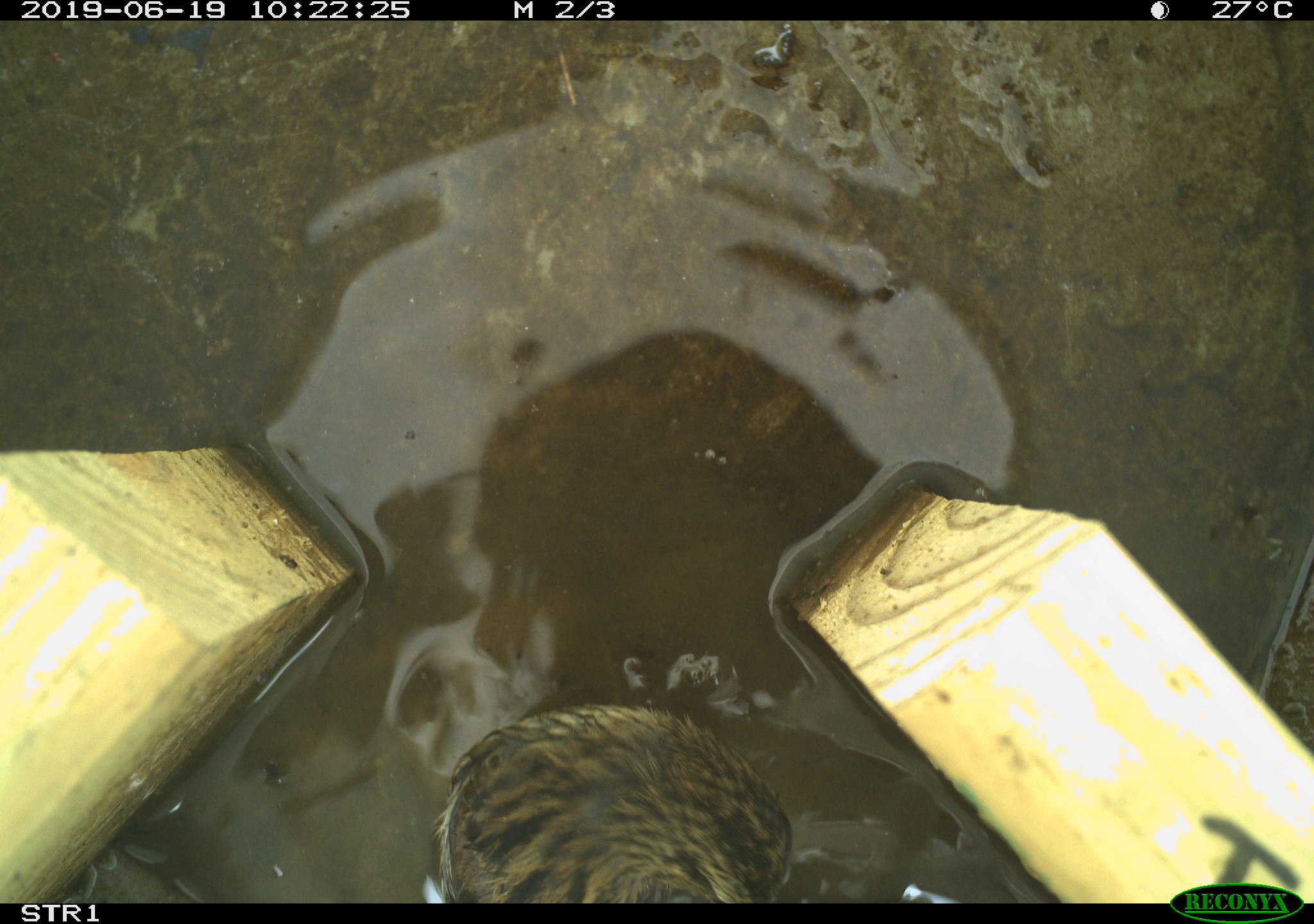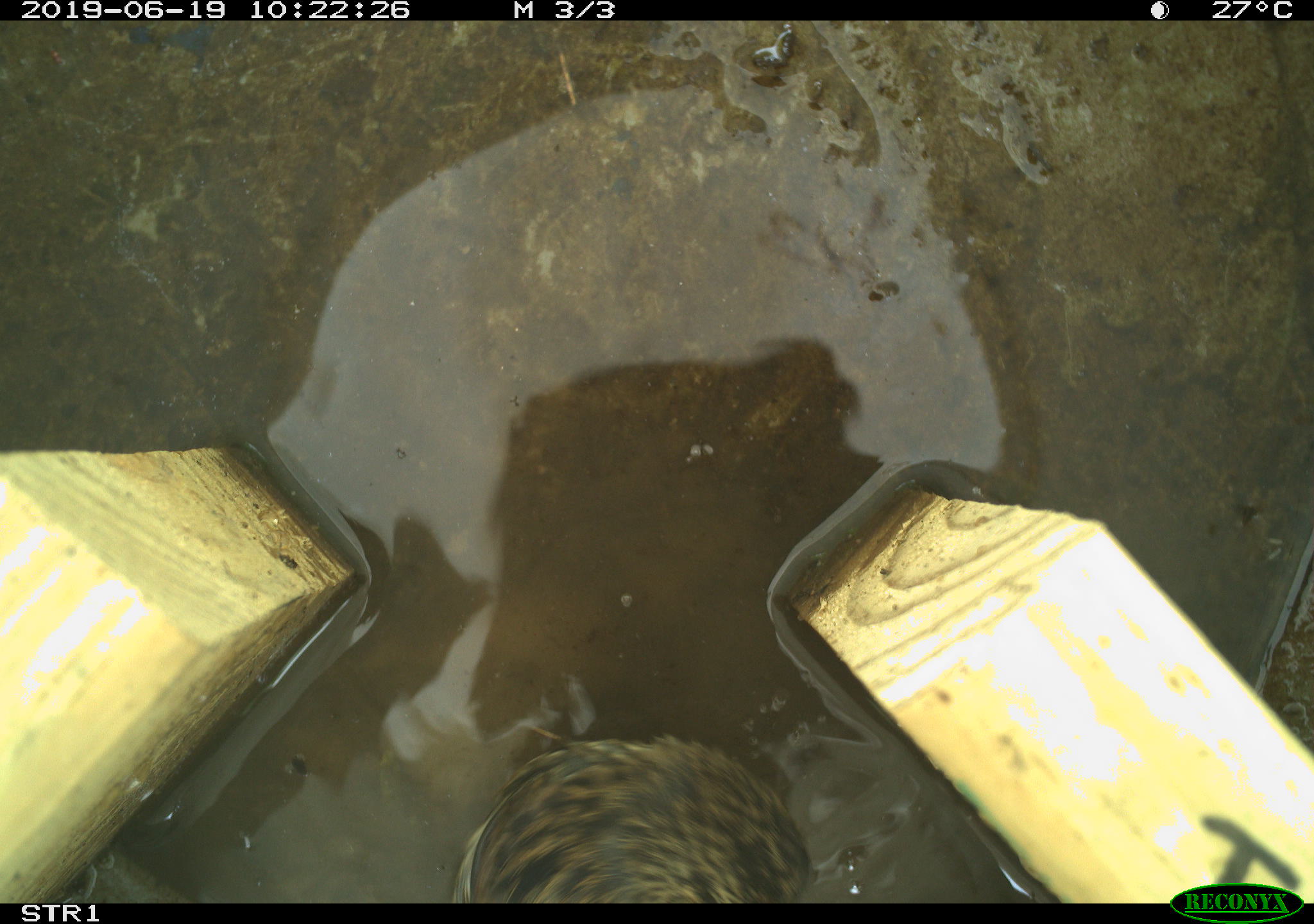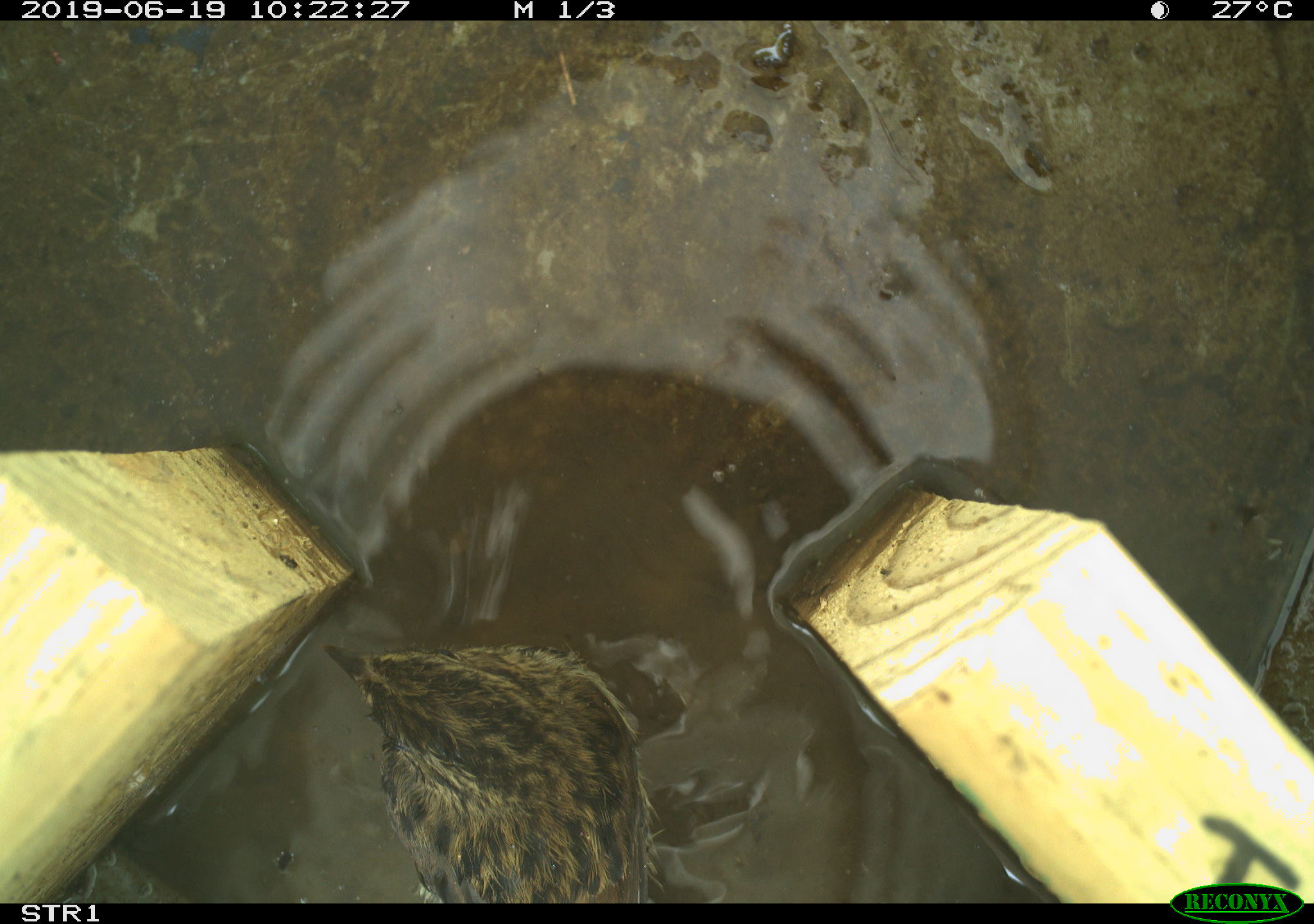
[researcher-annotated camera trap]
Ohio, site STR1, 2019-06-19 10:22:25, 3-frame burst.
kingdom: Animalia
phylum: Chordata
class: Aves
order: Passeriformes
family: Passerellidae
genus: Melospiza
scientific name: Melospiza melodia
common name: song sparrow